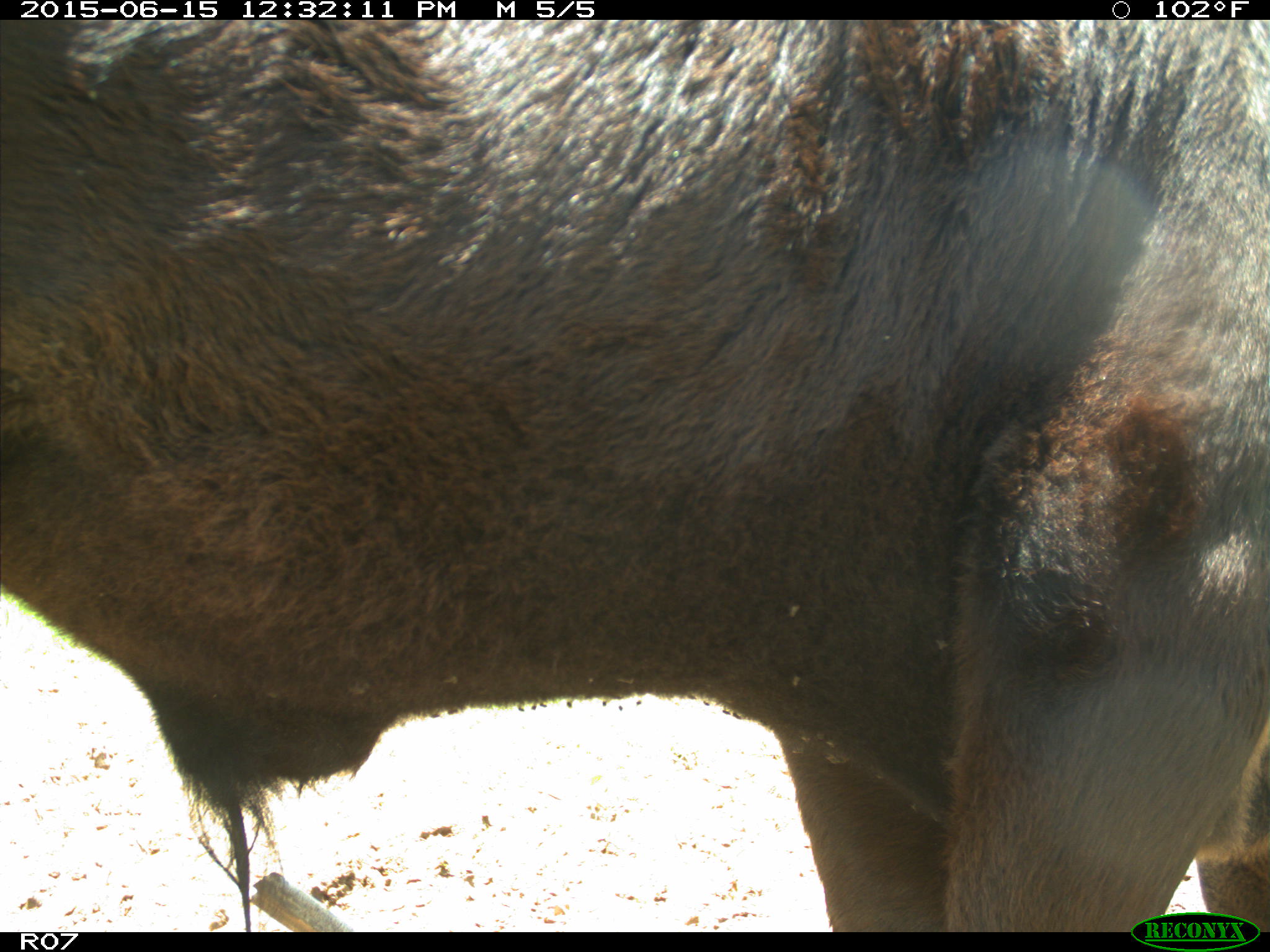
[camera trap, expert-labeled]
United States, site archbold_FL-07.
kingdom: Animalia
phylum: Chordata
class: Mammalia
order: Artiodactyla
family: Bovidae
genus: Bos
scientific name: Bos taurus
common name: domestic cow